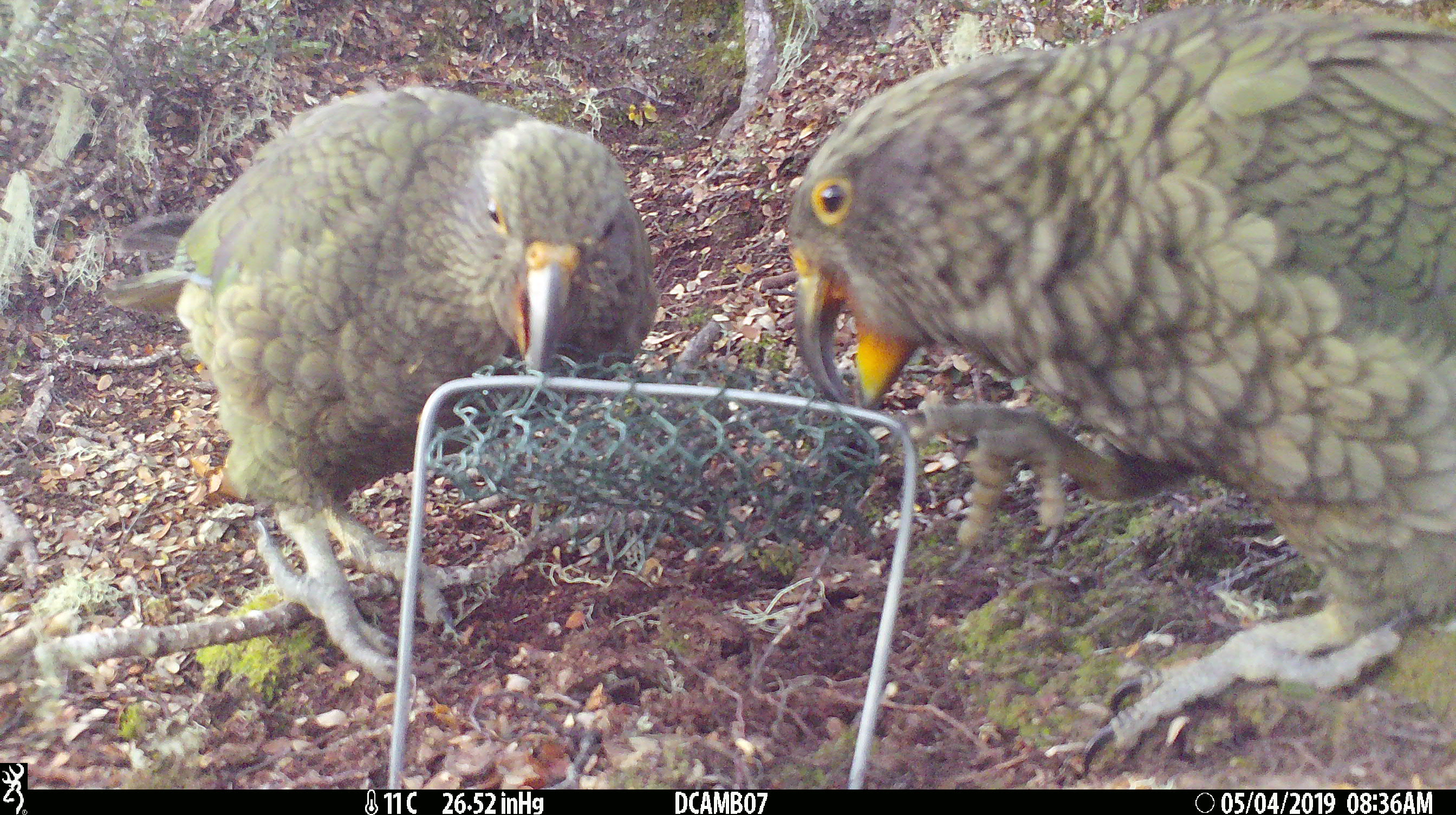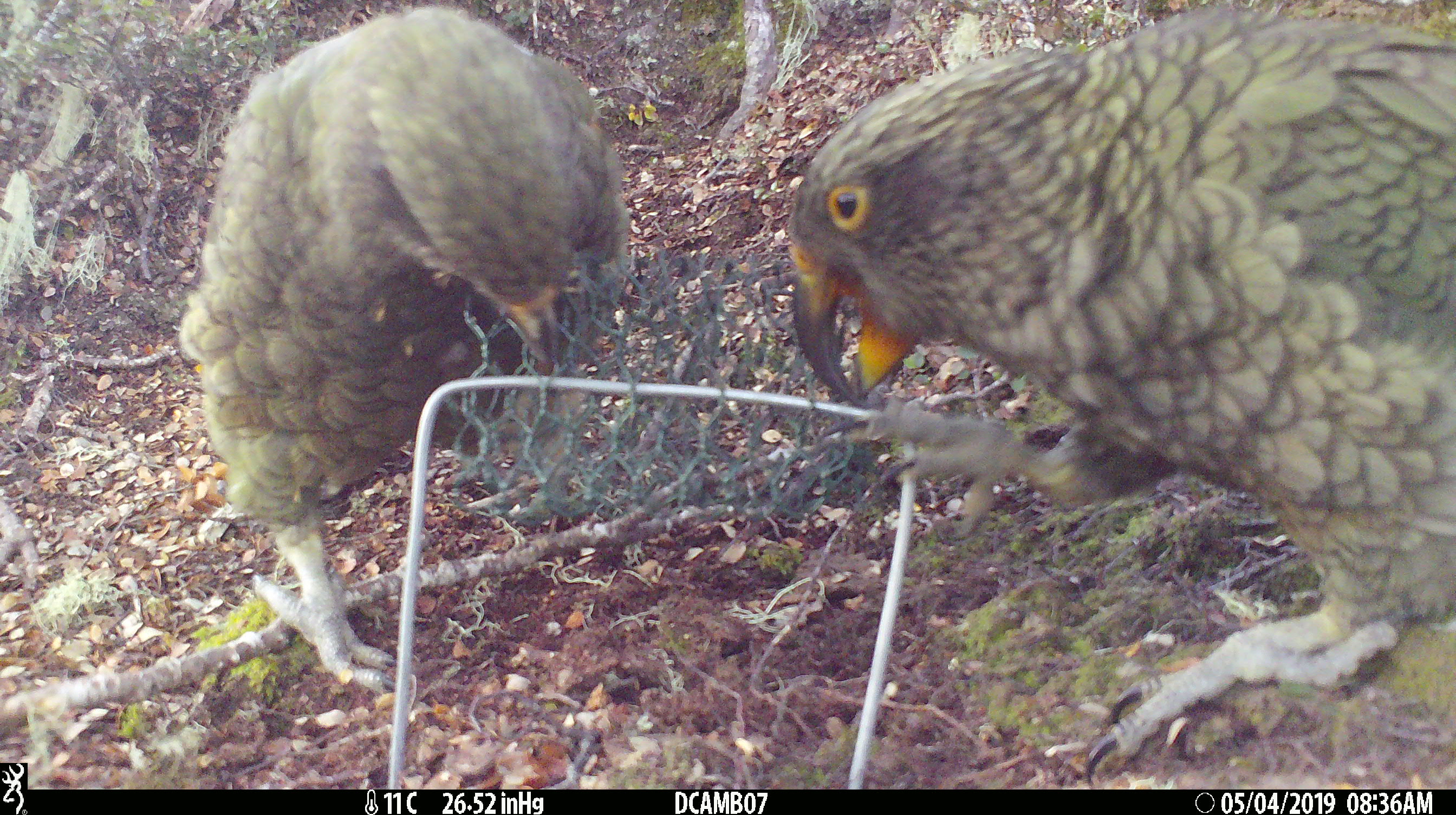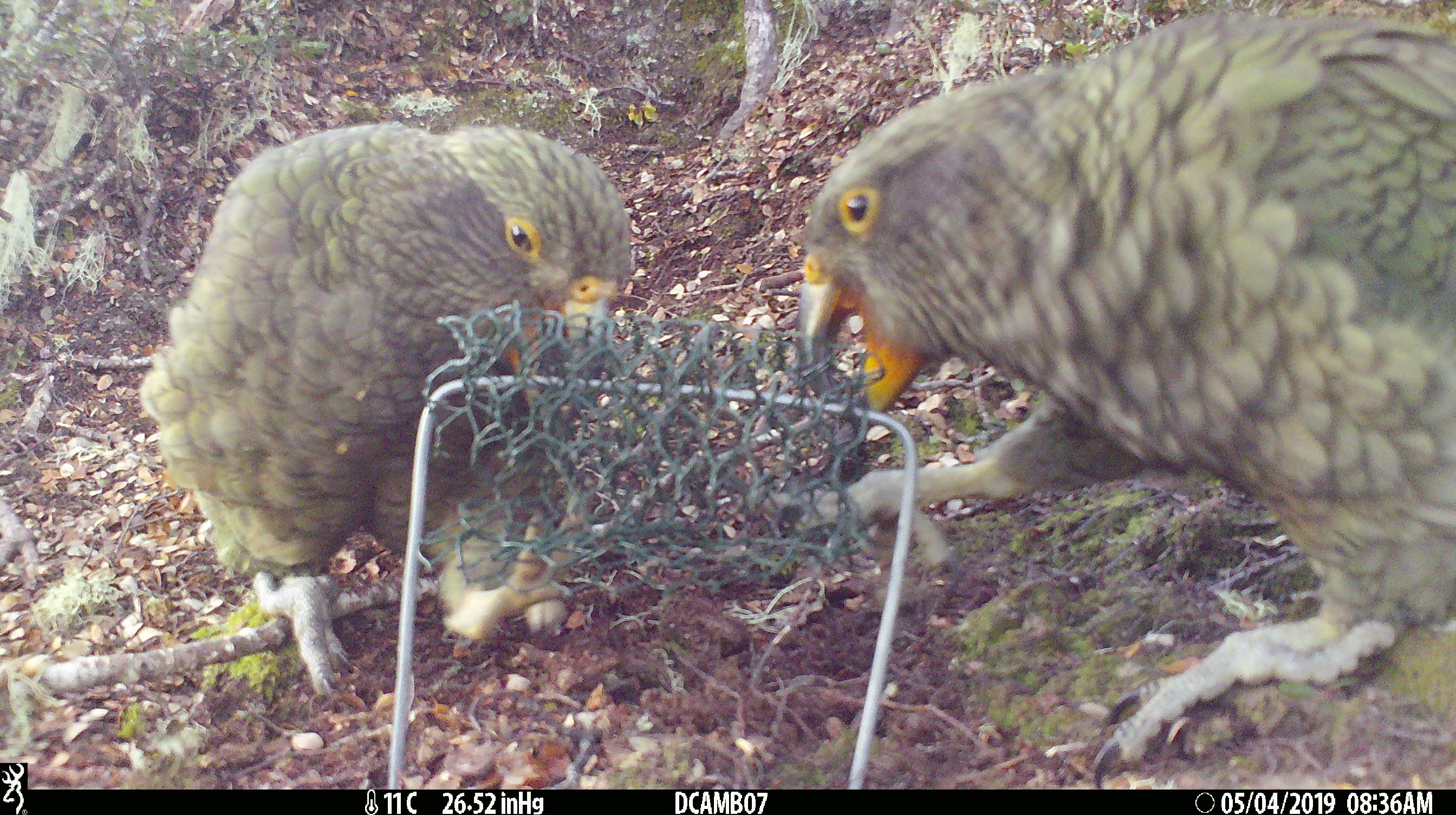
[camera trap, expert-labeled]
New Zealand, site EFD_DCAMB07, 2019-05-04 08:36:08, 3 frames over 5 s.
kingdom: Animalia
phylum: Chordata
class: Aves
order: Psittaciformes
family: Strigopidae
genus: Nestor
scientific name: Nestor notabilis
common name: kea